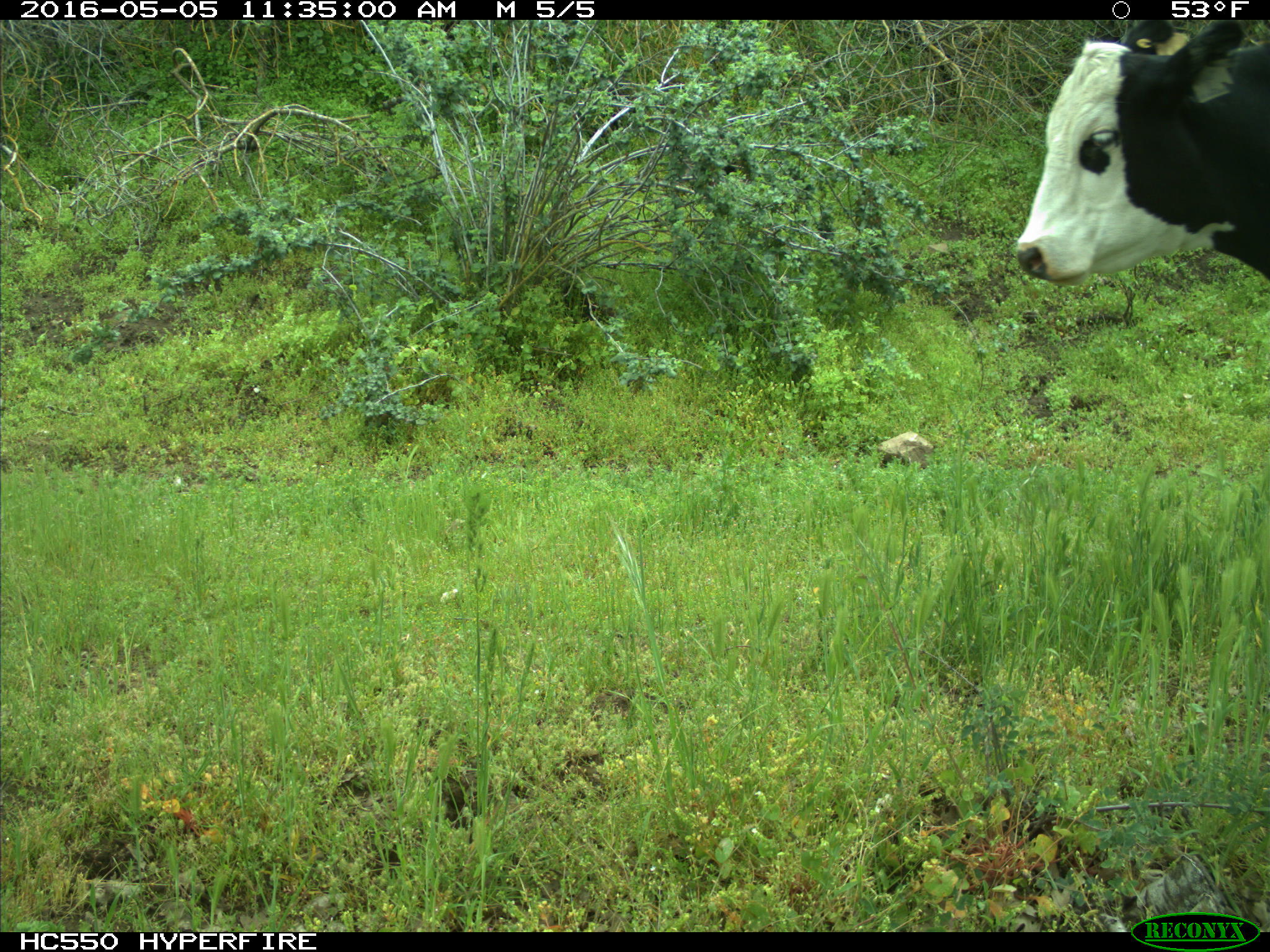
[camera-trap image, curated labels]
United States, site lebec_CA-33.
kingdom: Animalia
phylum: Chordata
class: Mammalia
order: Artiodactyla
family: Bovidae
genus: Bos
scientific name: Bos taurus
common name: domestic cow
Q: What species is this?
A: Bos taurus (domestic cow).